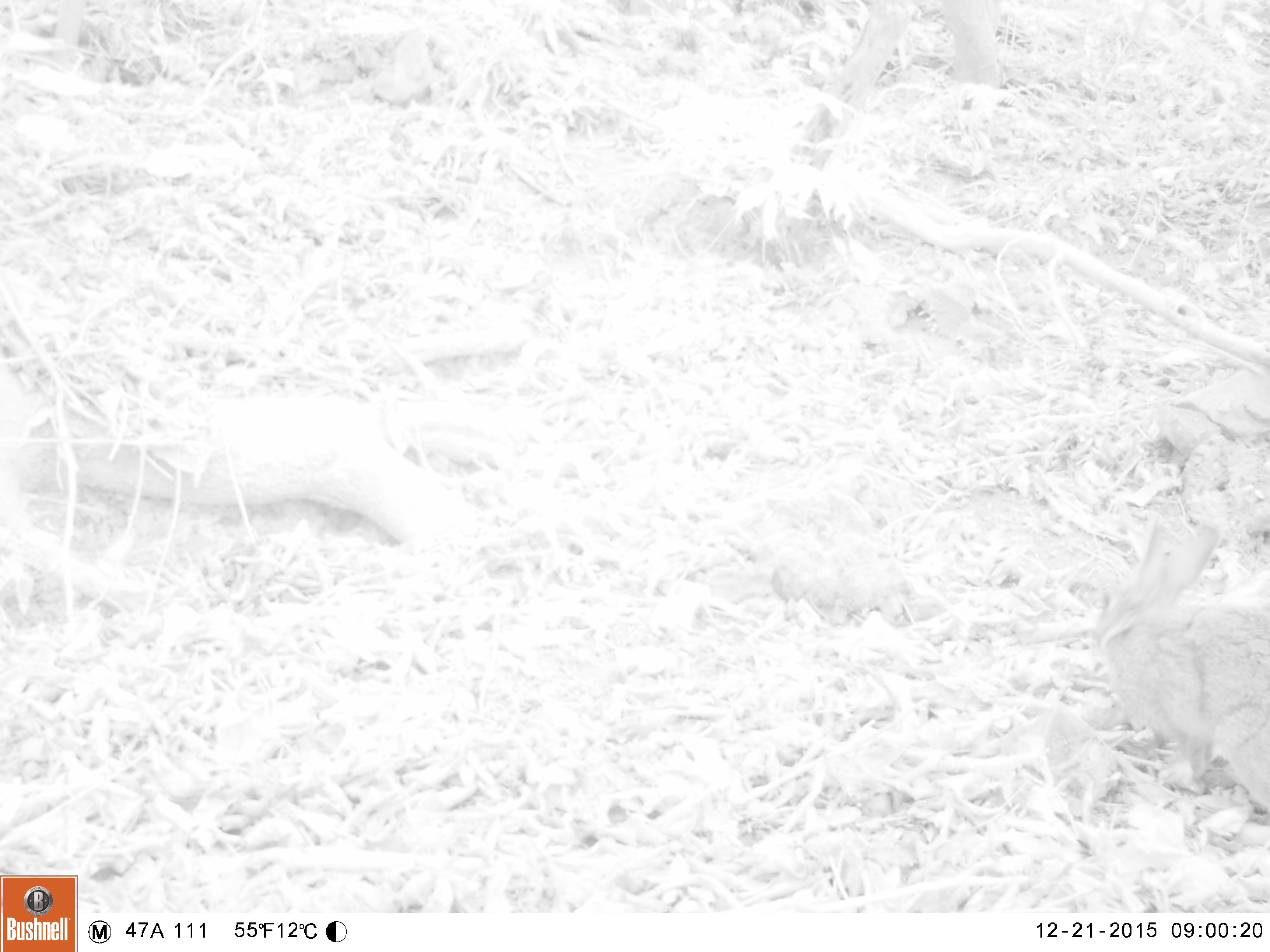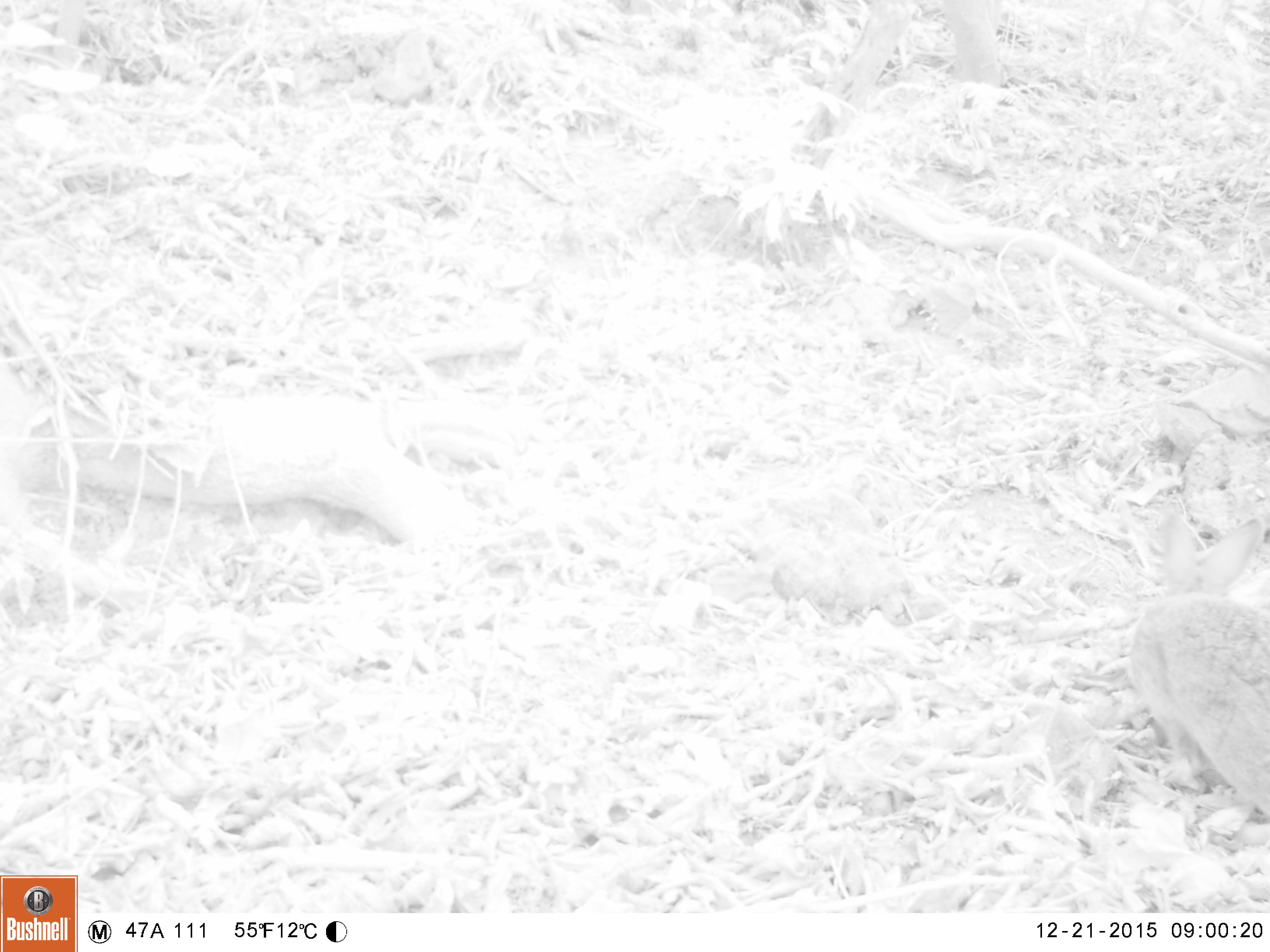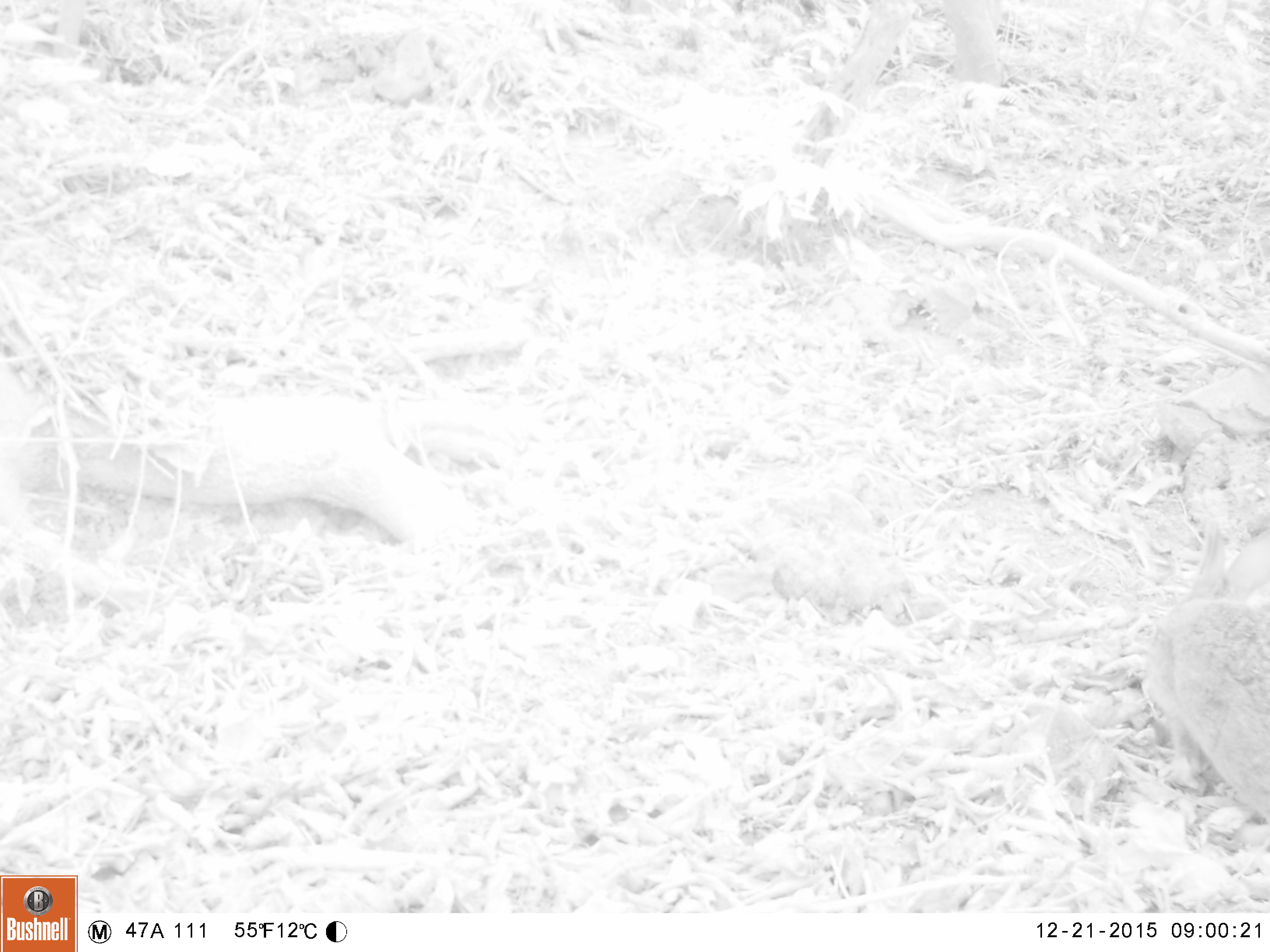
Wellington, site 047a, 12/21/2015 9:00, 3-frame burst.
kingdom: Animalia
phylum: Chordata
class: Mammalia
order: Lagomorpha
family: Leporidae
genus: Lepus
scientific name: Lepus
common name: hare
Hare (Lepus).